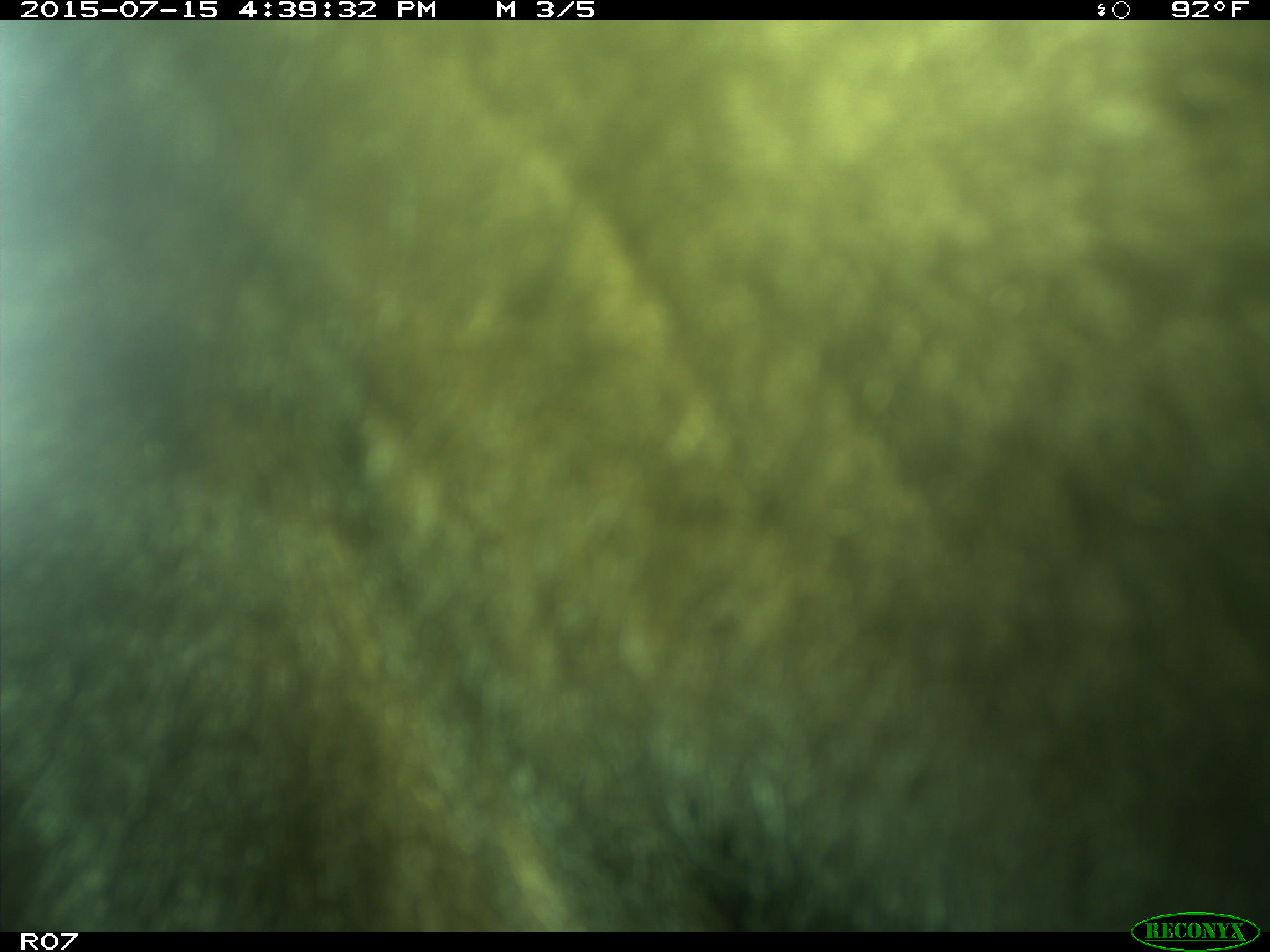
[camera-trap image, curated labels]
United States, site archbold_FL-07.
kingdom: Animalia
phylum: Chordata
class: Mammalia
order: Artiodactyla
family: Bovidae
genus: Bos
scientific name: Bos taurus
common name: domestic cow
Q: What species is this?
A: Bos taurus (domestic cow).